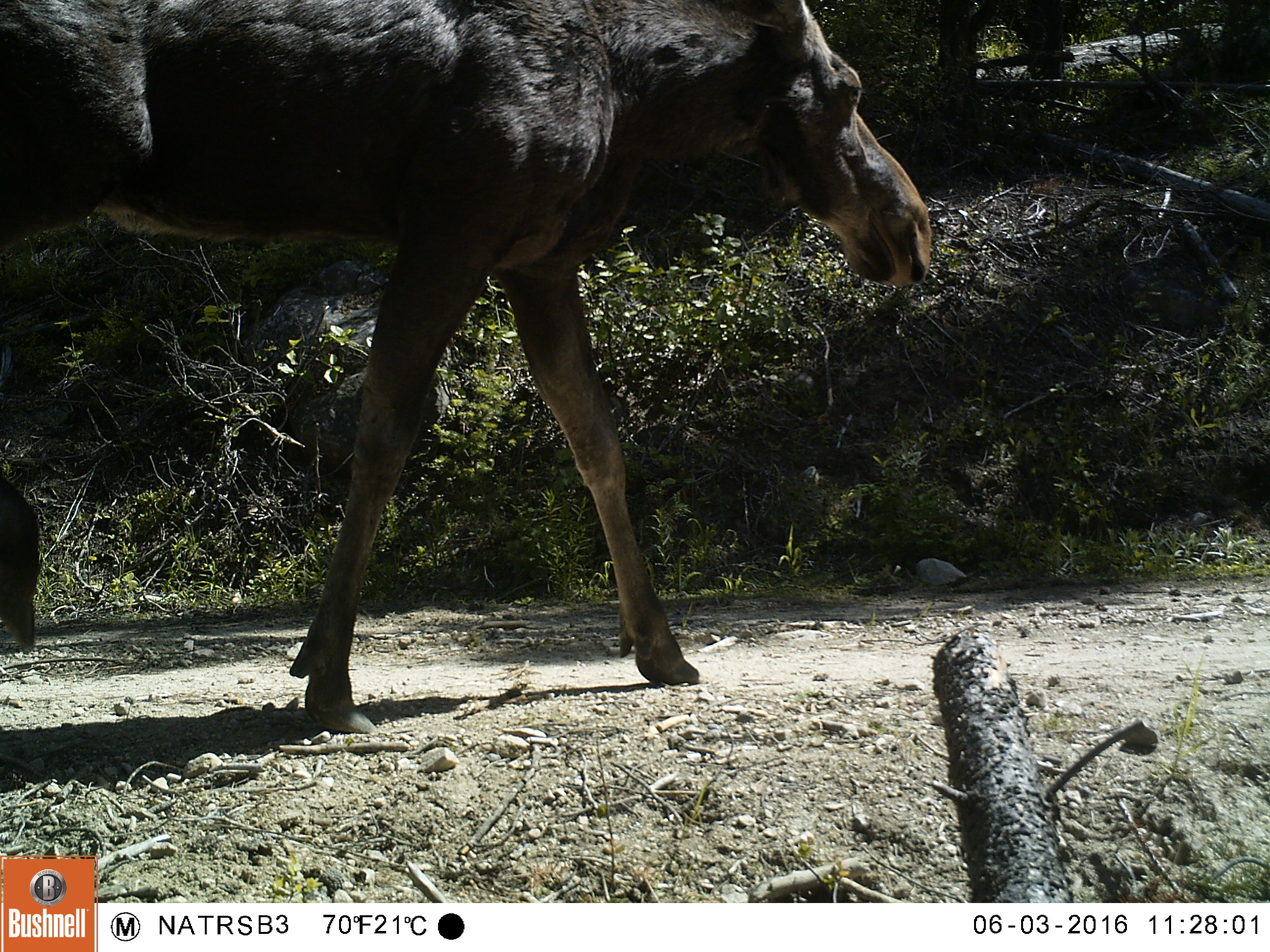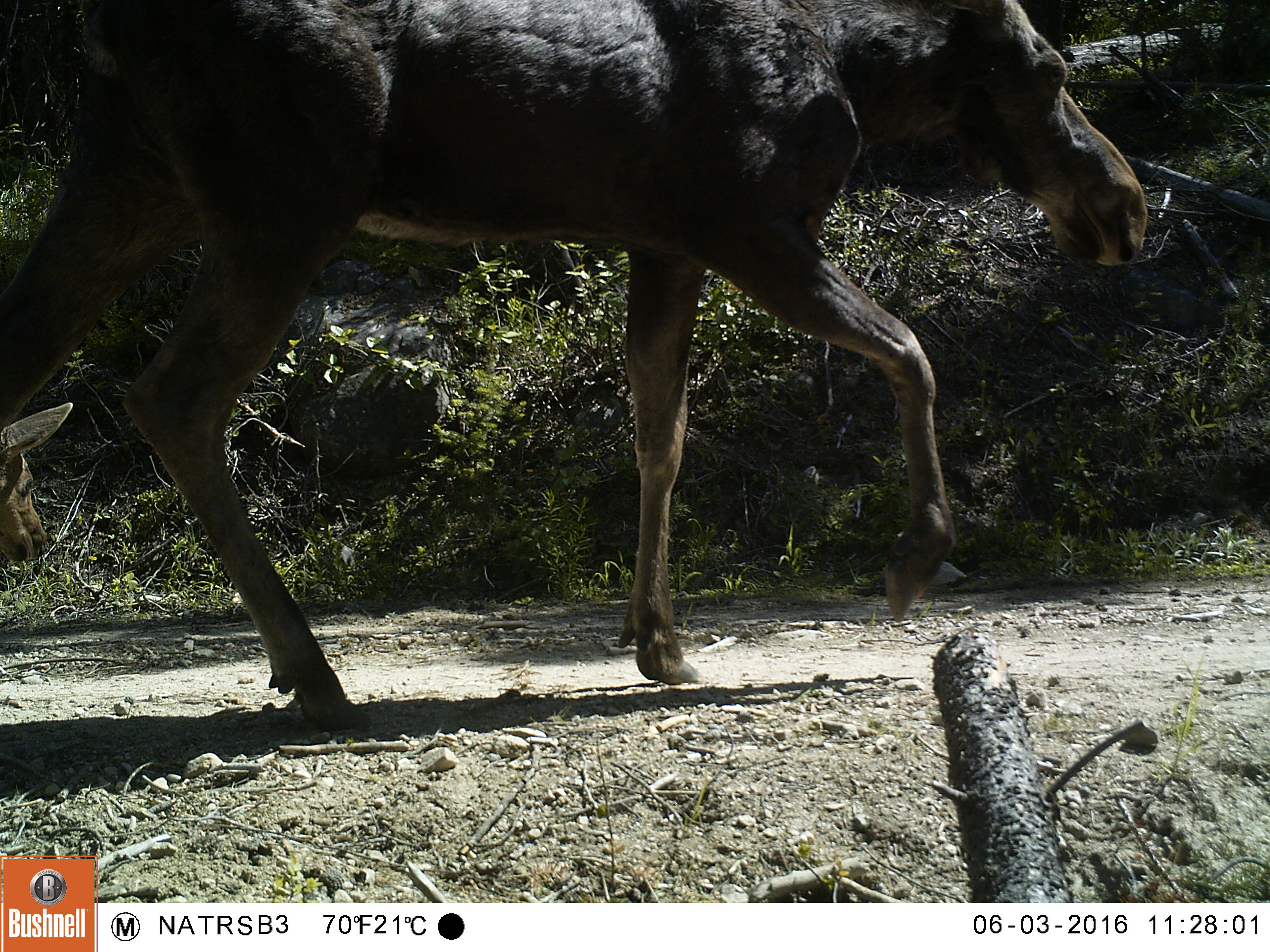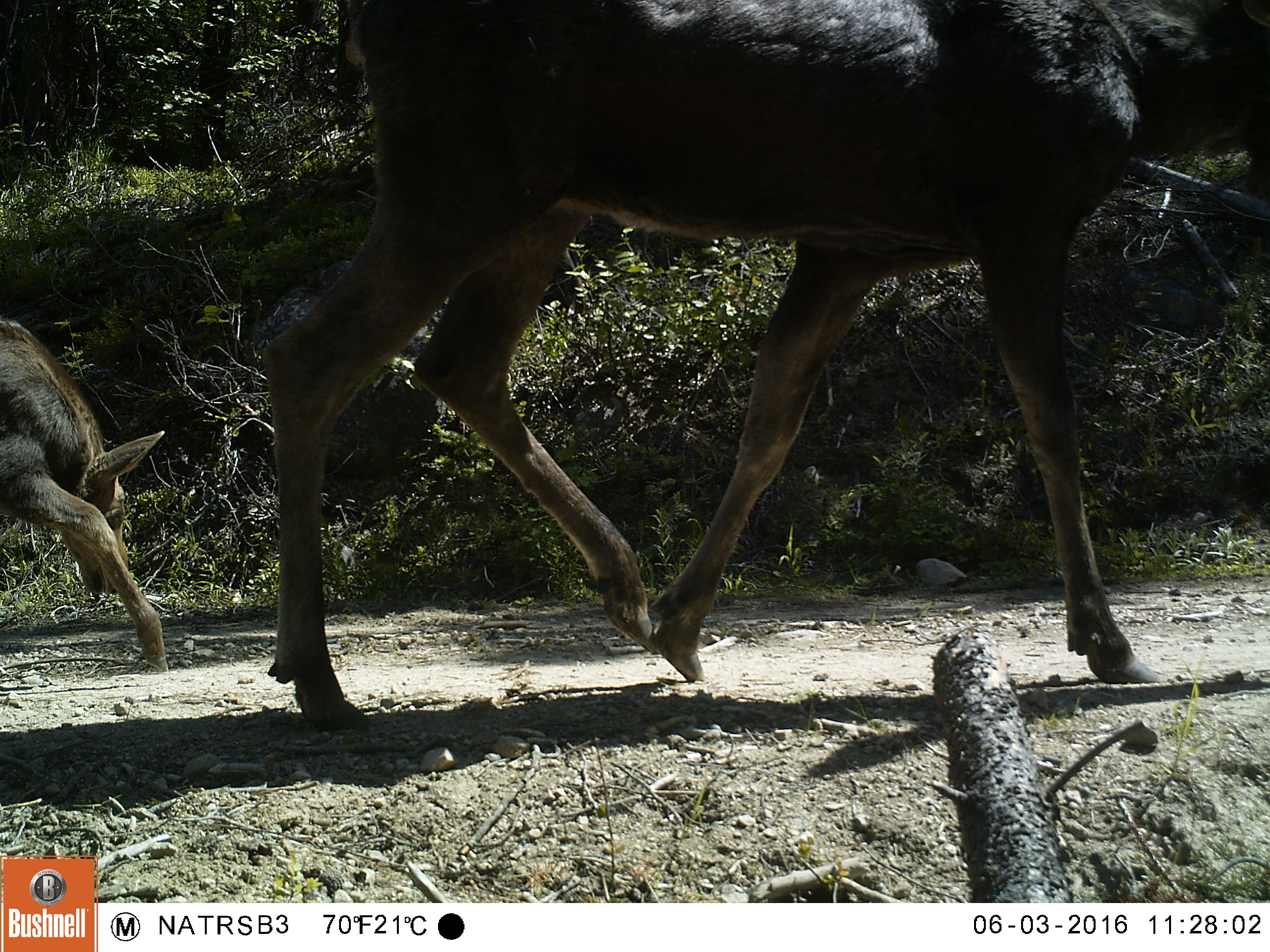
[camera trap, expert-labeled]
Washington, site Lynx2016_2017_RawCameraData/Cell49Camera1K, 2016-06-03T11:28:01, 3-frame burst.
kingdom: Animalia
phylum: Chordata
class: Mammalia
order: Artiodactyla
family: Cervidae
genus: Alces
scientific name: Alces alces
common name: moose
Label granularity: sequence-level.